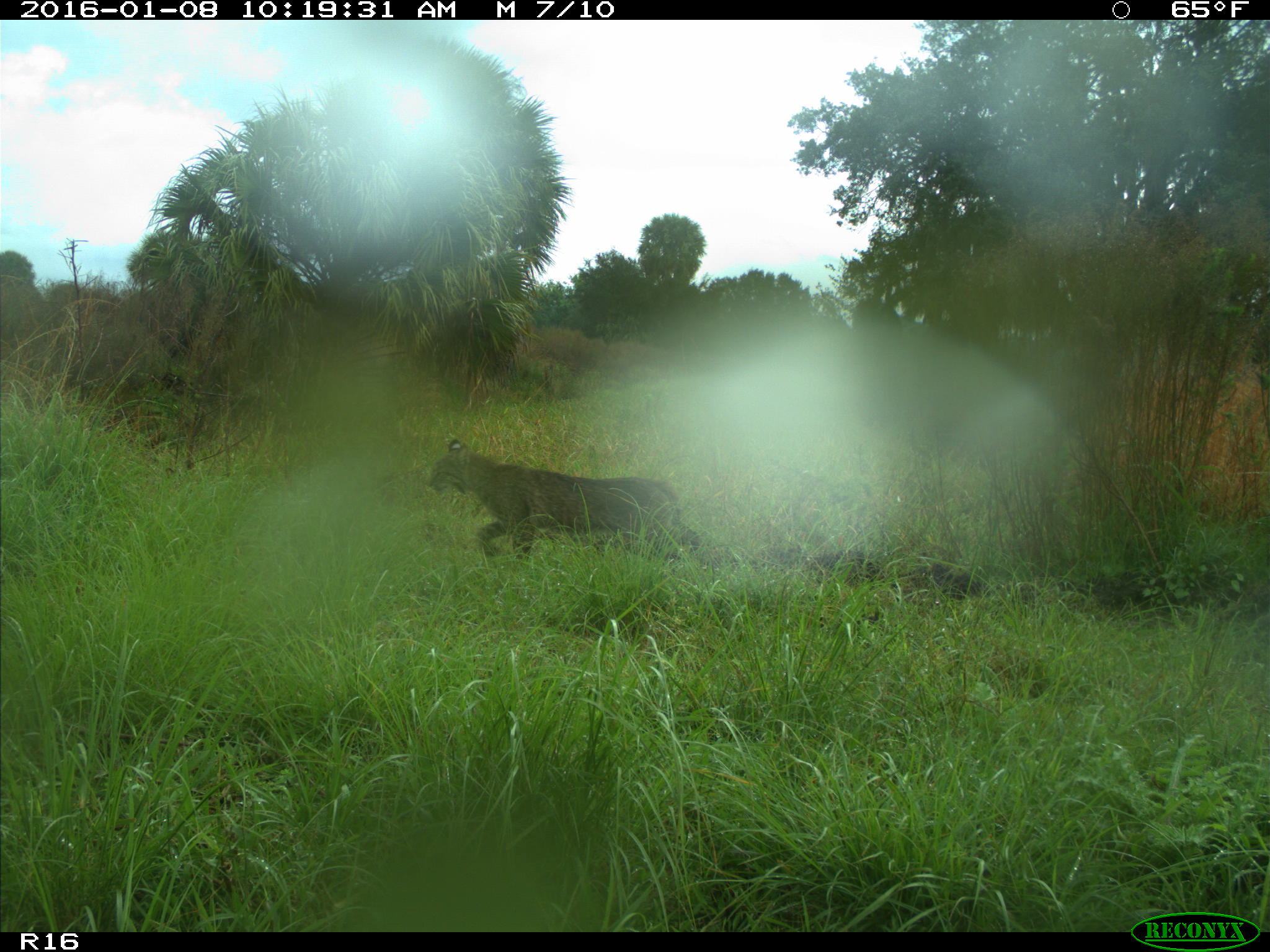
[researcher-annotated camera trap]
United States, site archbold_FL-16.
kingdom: Animalia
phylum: Chordata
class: Mammalia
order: Carnivora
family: Felidae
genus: Lynx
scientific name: Lynx rufus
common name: bobcat